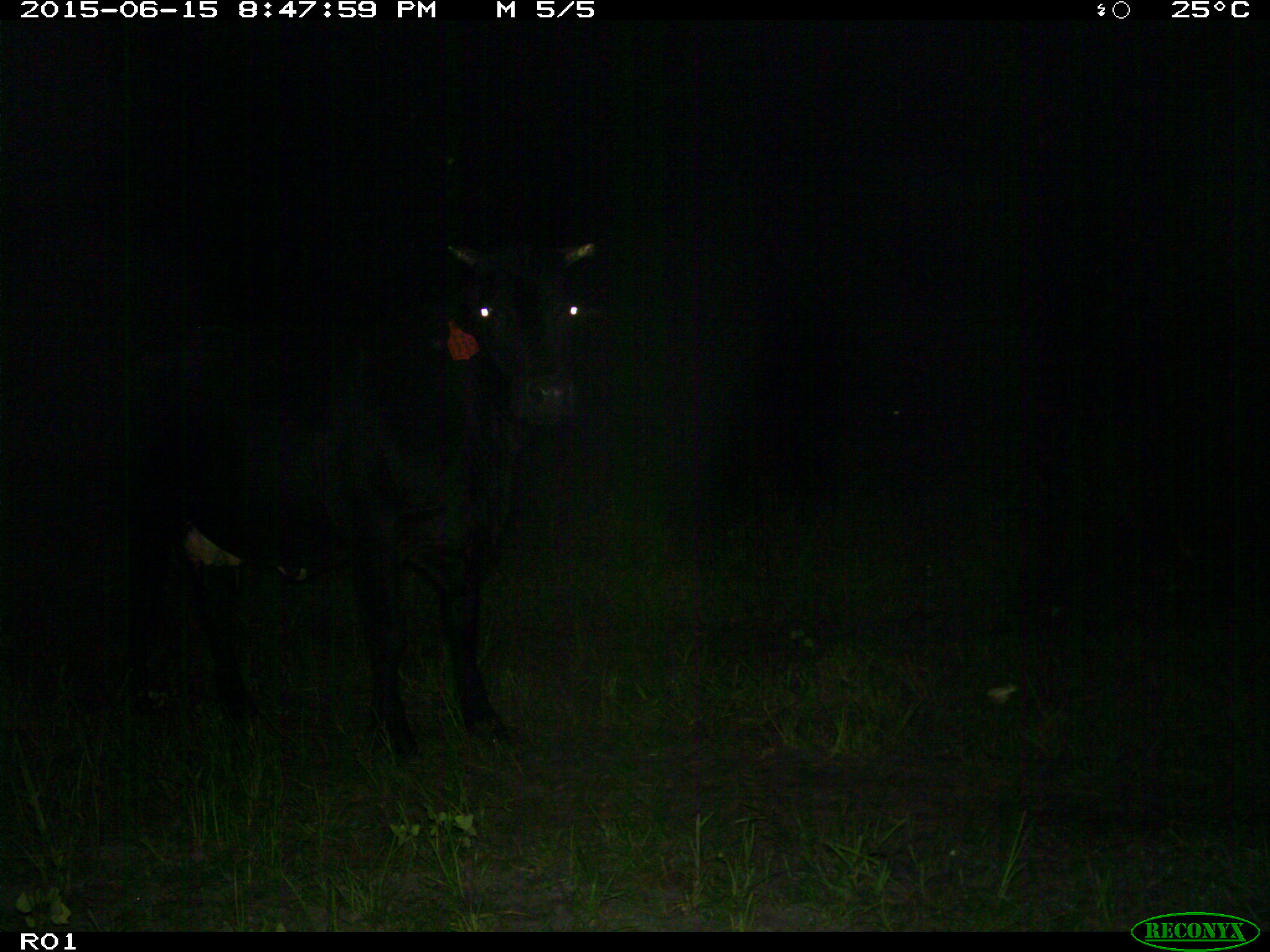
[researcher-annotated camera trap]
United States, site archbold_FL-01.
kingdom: Animalia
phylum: Chordata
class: Mammalia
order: Artiodactyla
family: Bovidae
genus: Bos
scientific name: Bos taurus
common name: domestic cow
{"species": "Bos taurus (domestic cow)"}